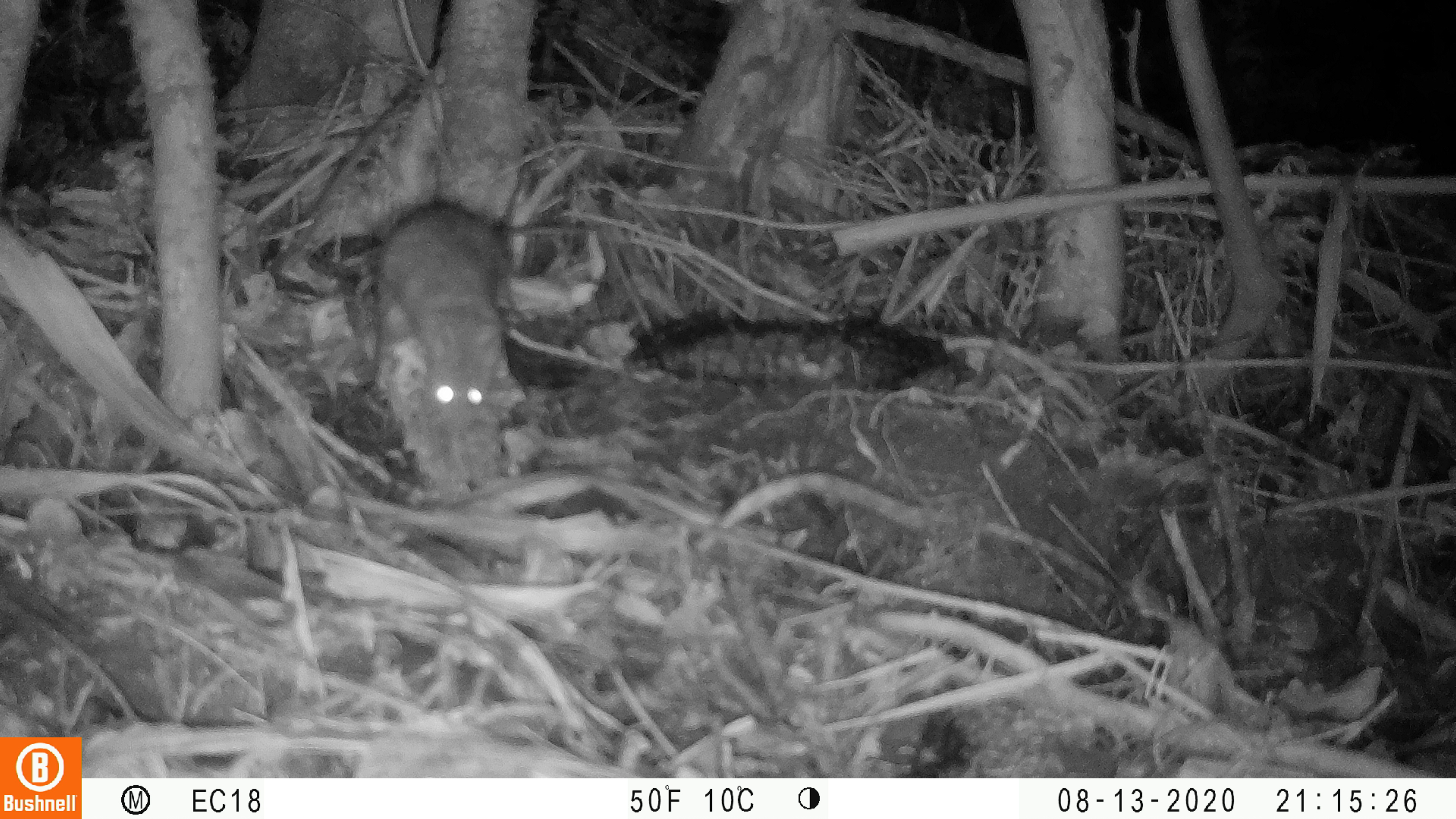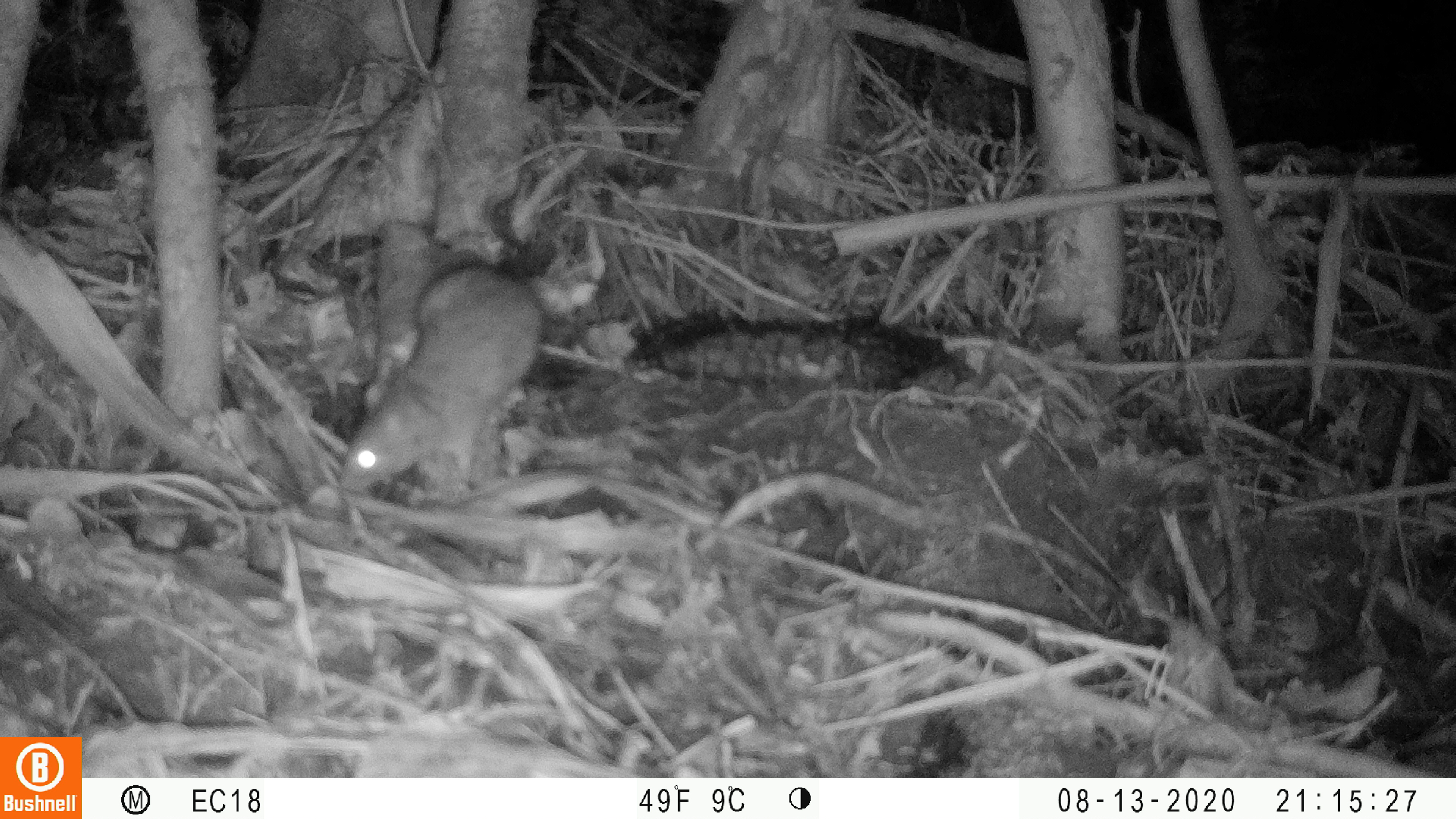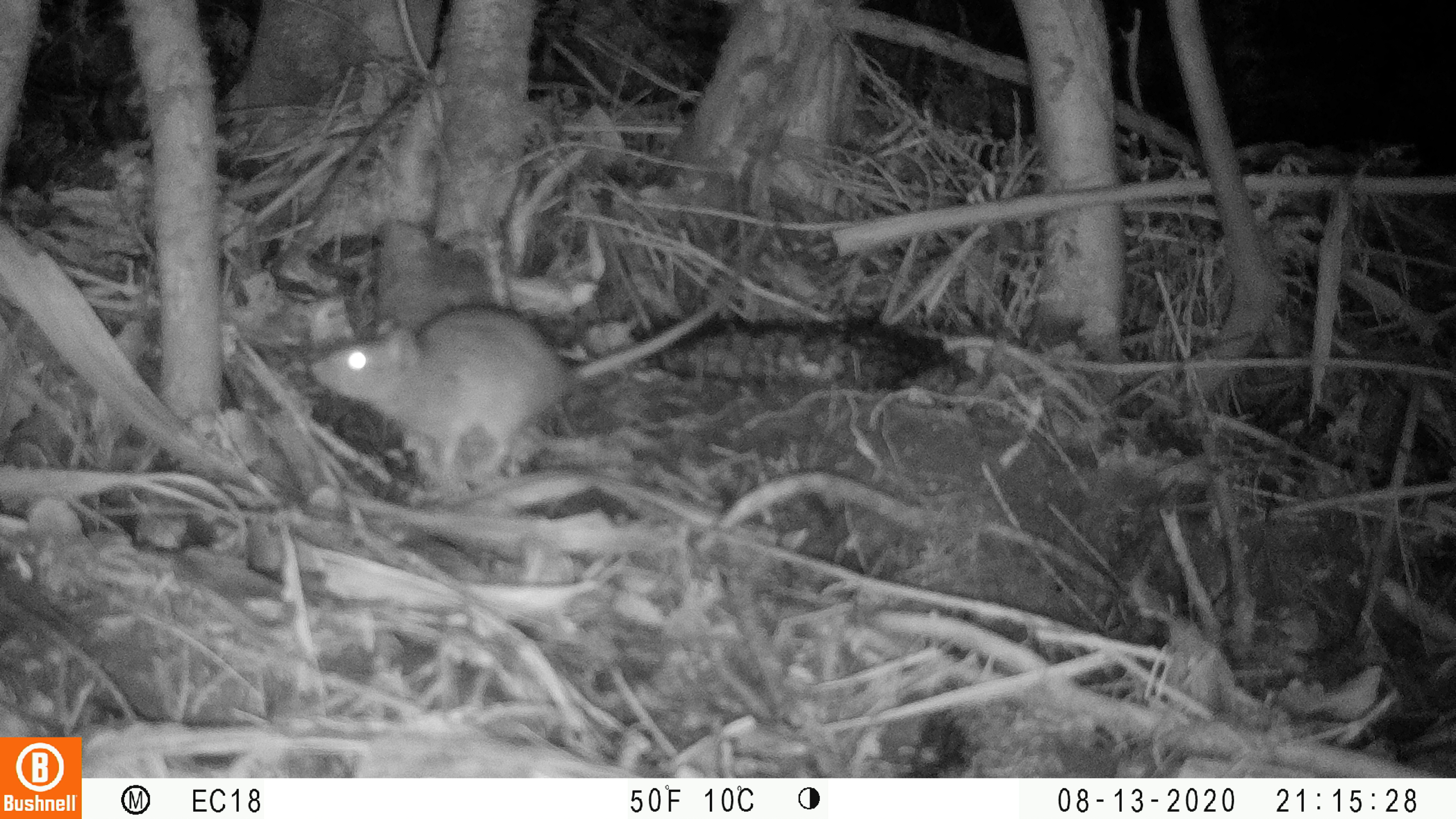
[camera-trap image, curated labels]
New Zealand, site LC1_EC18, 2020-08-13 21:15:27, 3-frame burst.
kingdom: Animalia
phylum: Chordata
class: Mammalia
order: Rodentia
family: Muridae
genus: Rattus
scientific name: Rattus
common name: rat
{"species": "rat (Rattus)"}